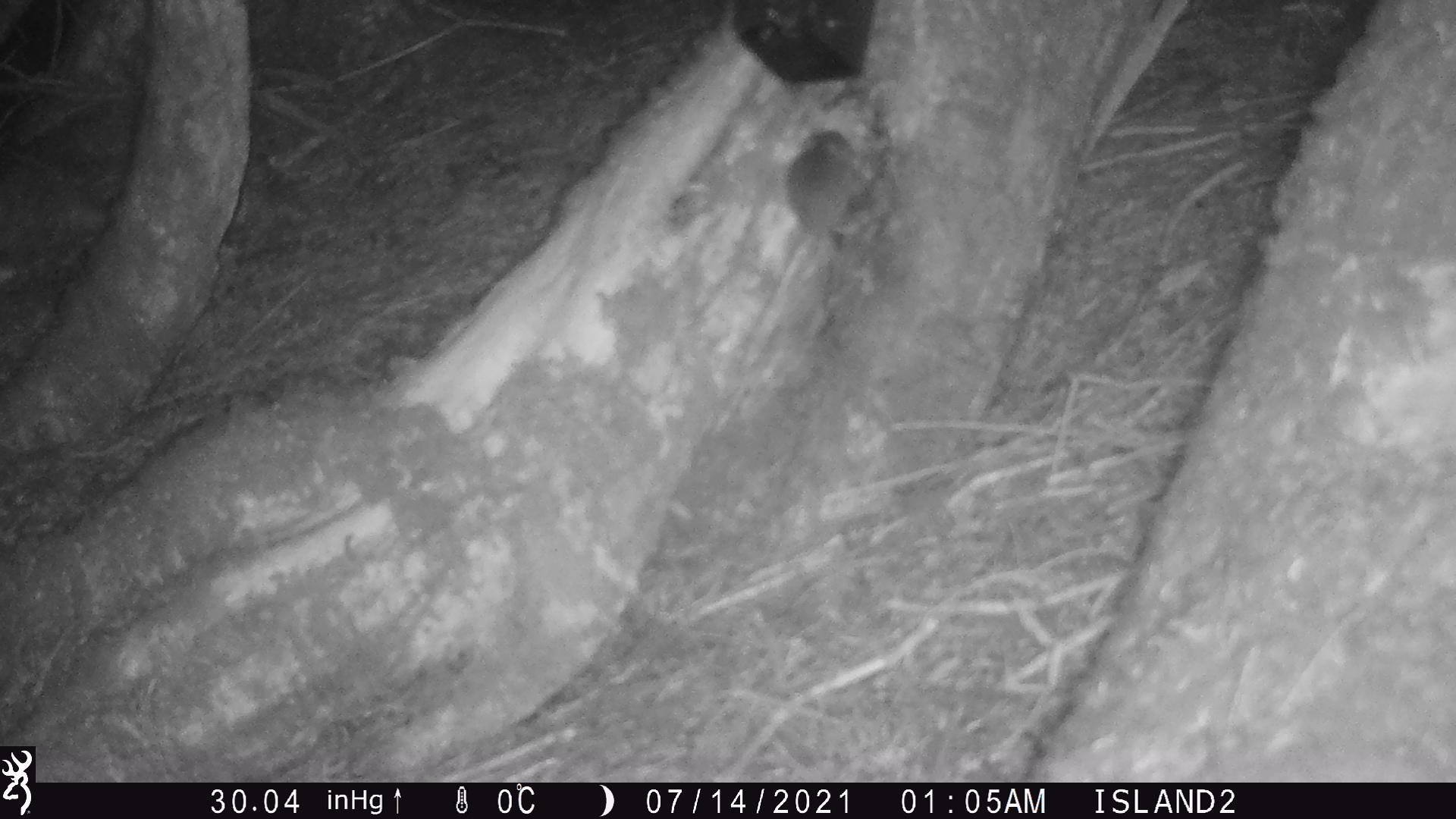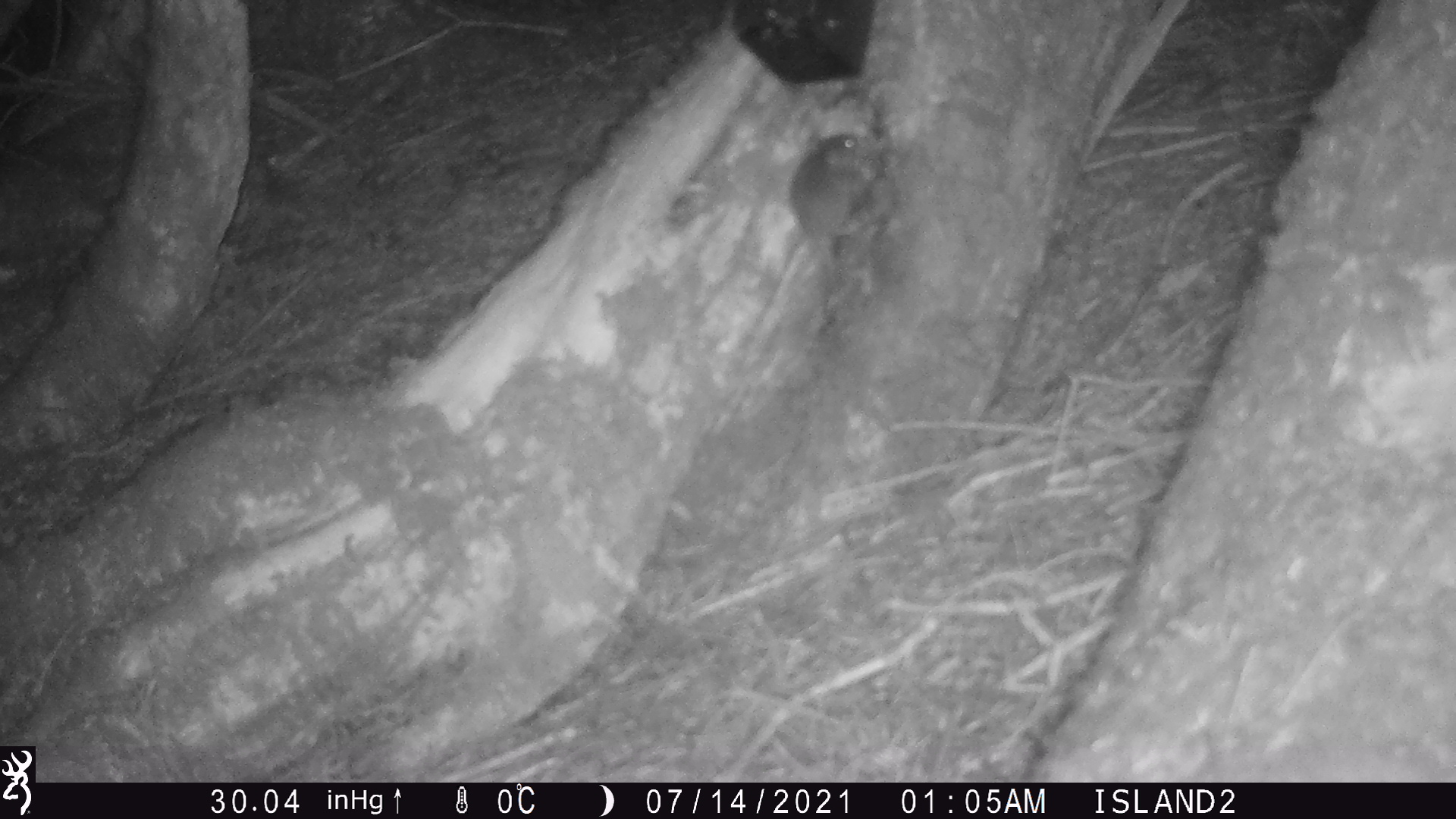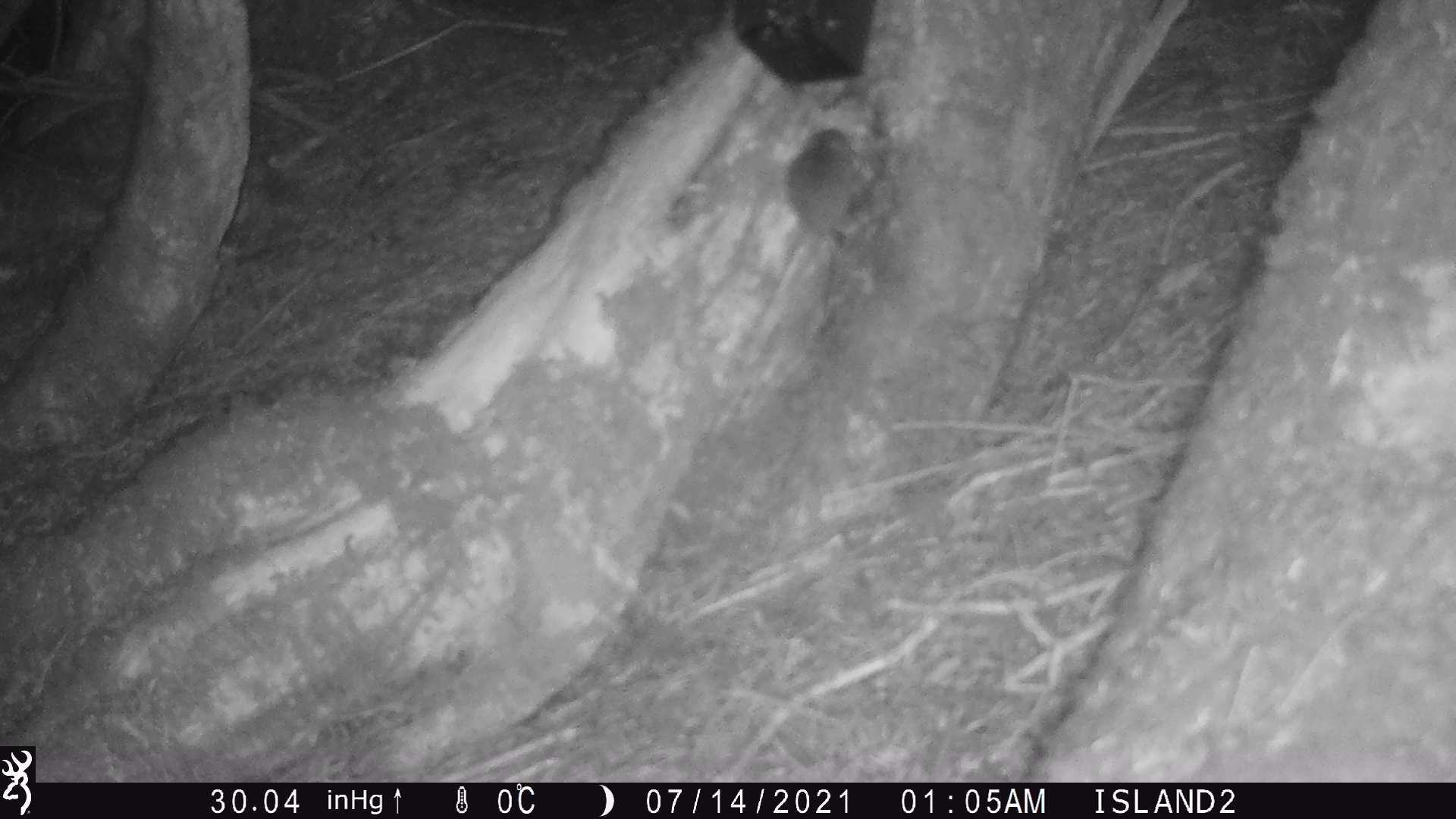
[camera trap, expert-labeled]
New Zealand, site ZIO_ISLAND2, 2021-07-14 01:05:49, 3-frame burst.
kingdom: Animalia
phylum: Chordata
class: Mammalia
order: Rodentia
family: Muridae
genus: Mus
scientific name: Mus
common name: mouse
Mouse (Mus).